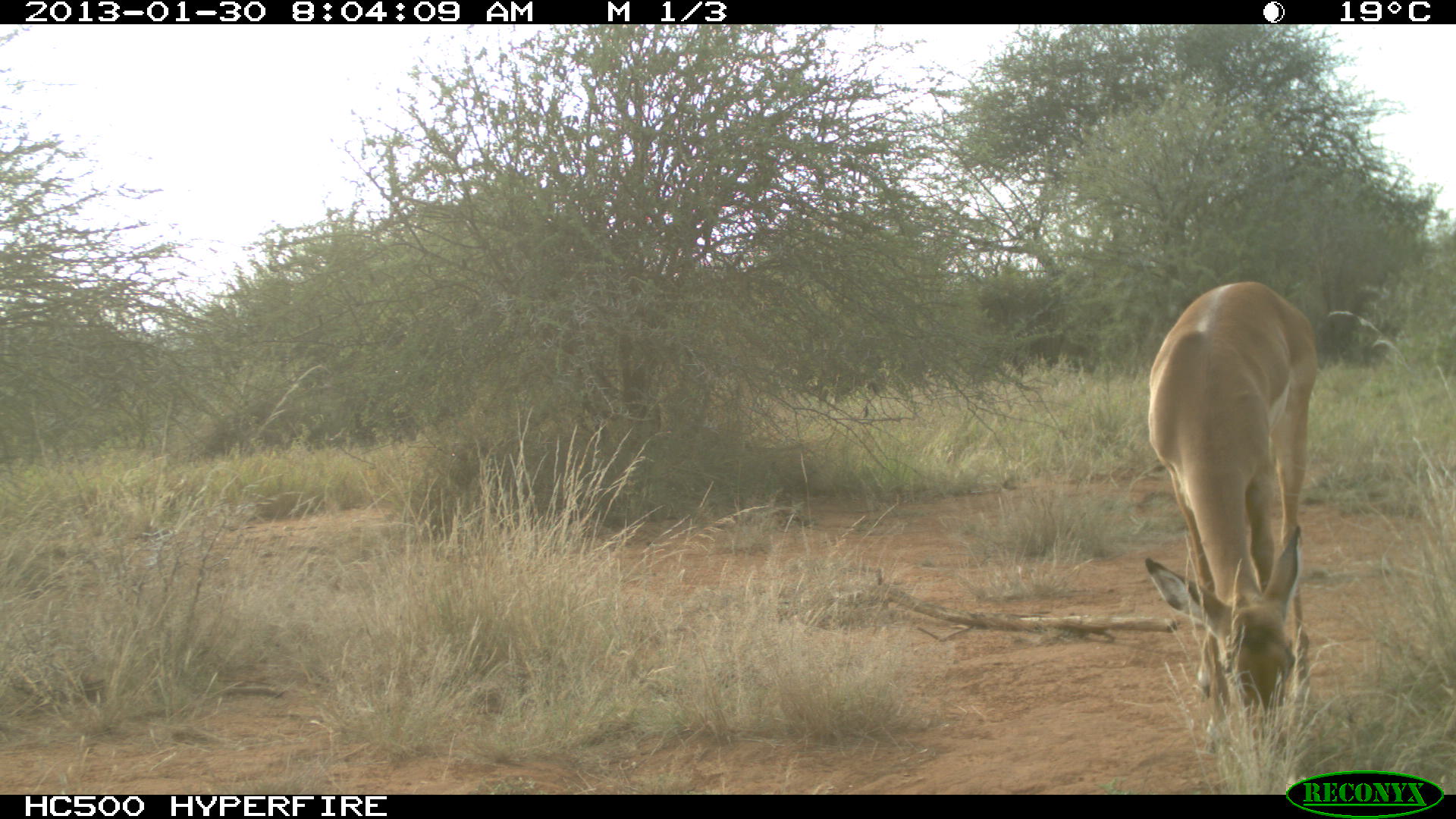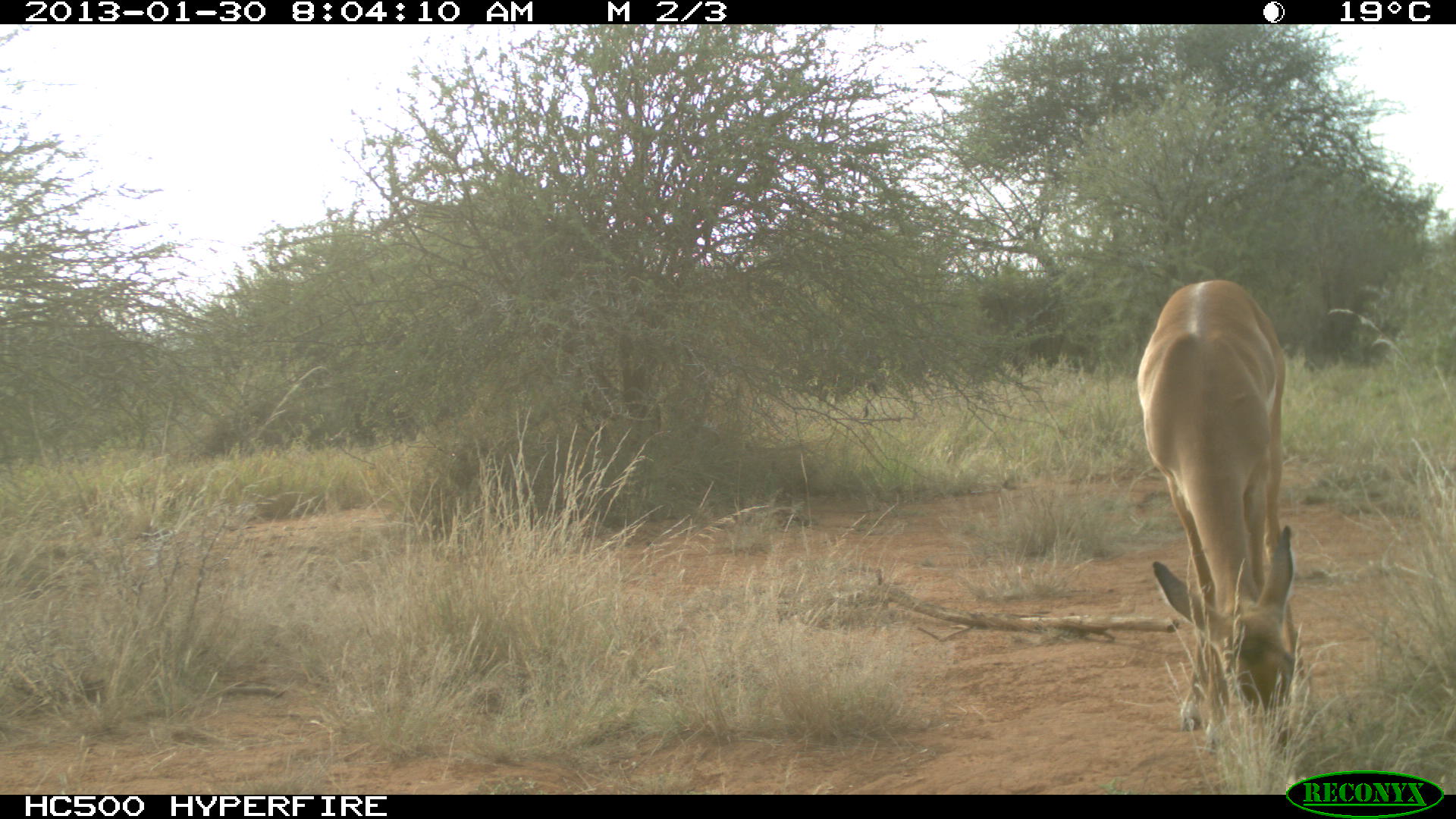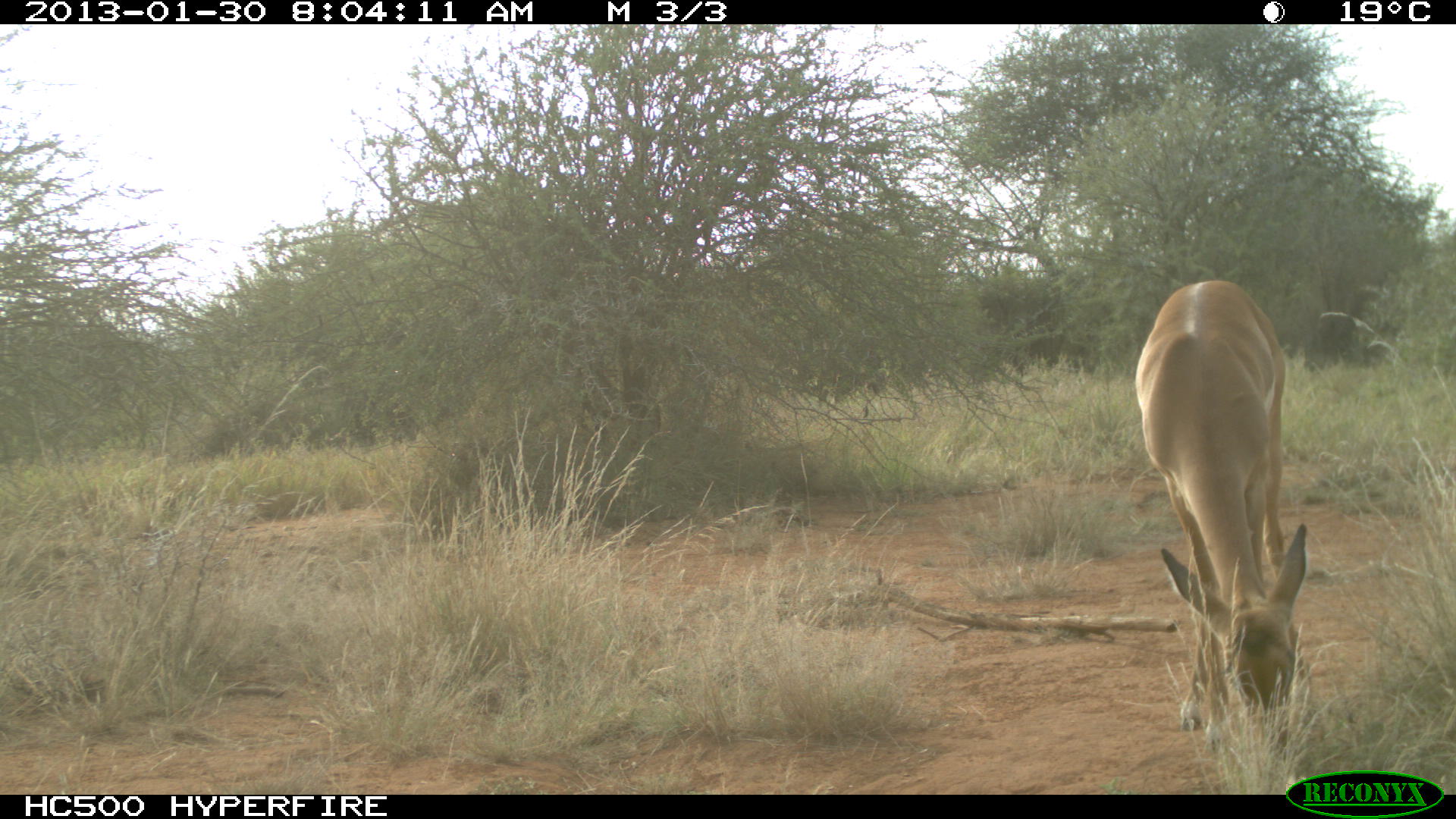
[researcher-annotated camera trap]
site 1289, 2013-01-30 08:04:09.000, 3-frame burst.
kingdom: Animalia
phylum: Chordata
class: Mammalia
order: Artiodactyla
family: Bovidae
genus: Aepyceros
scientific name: Aepyceros melampus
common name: impala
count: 1